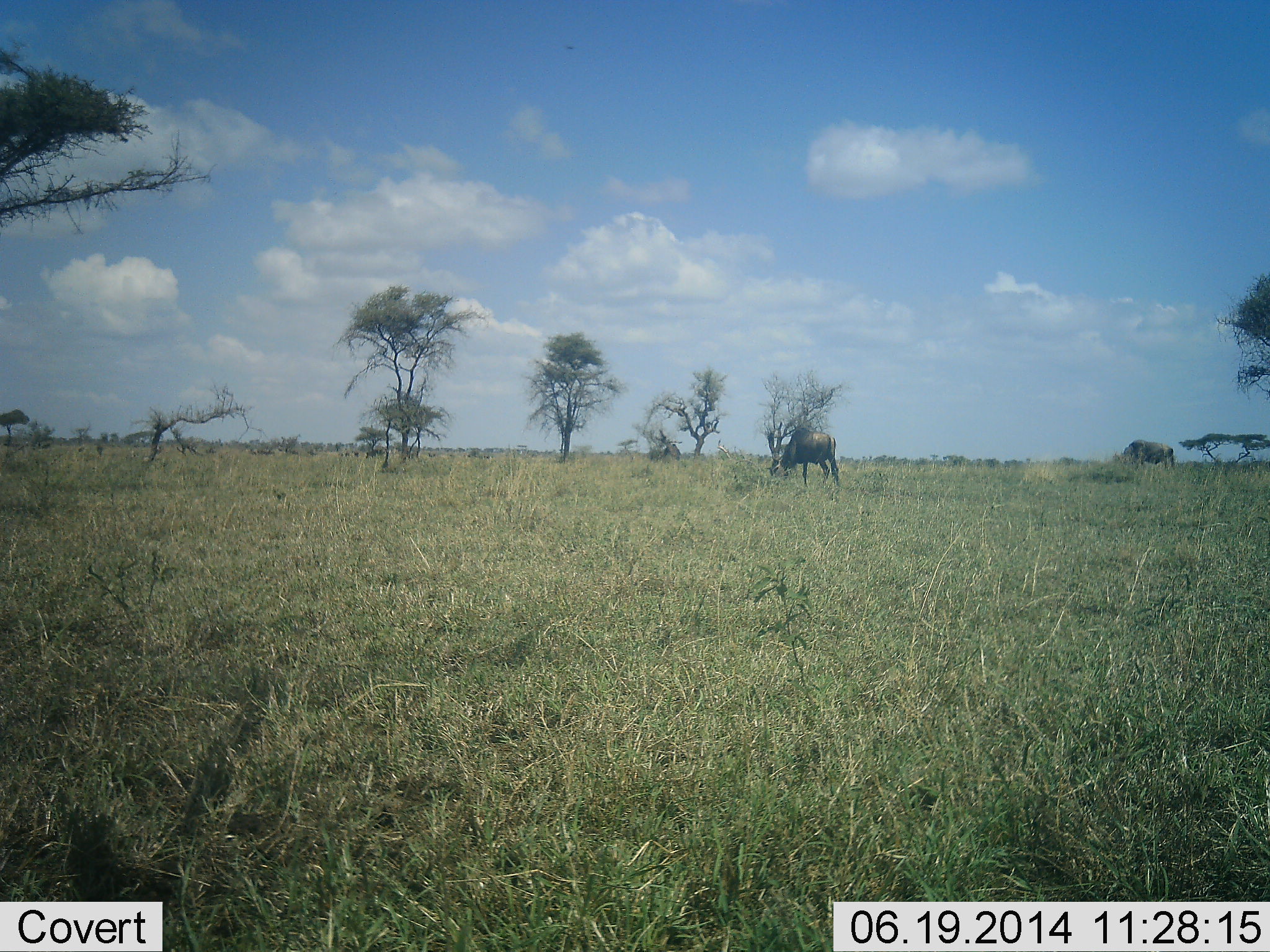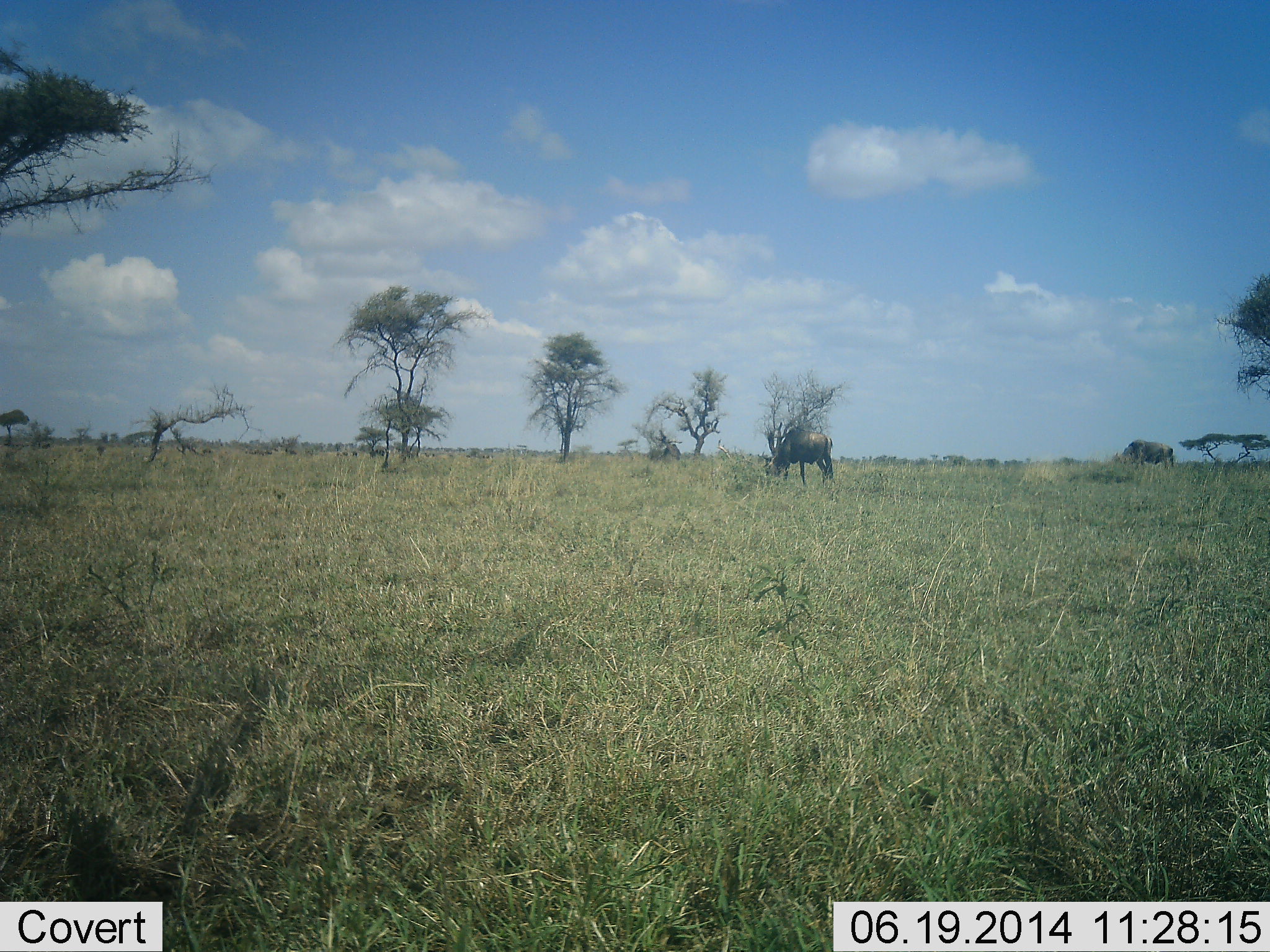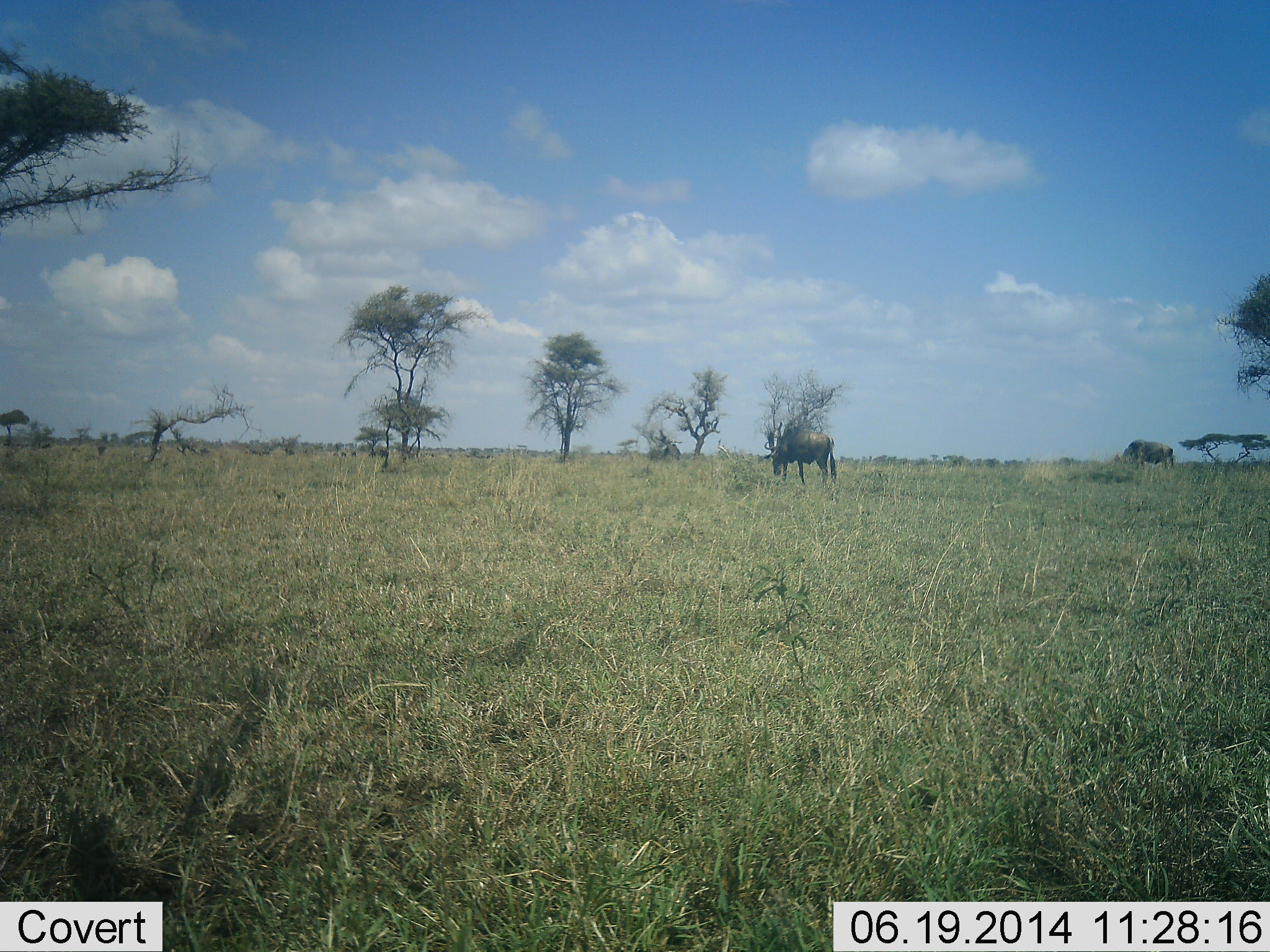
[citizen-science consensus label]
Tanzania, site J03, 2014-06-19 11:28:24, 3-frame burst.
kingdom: Animalia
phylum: Chordata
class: Mammalia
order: Artiodactyla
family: Bovidae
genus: Connochaetes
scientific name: Connochaetes taurinus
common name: blue wildebeest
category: wildebeest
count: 2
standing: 30%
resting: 0%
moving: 20%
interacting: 0%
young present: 0%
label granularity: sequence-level